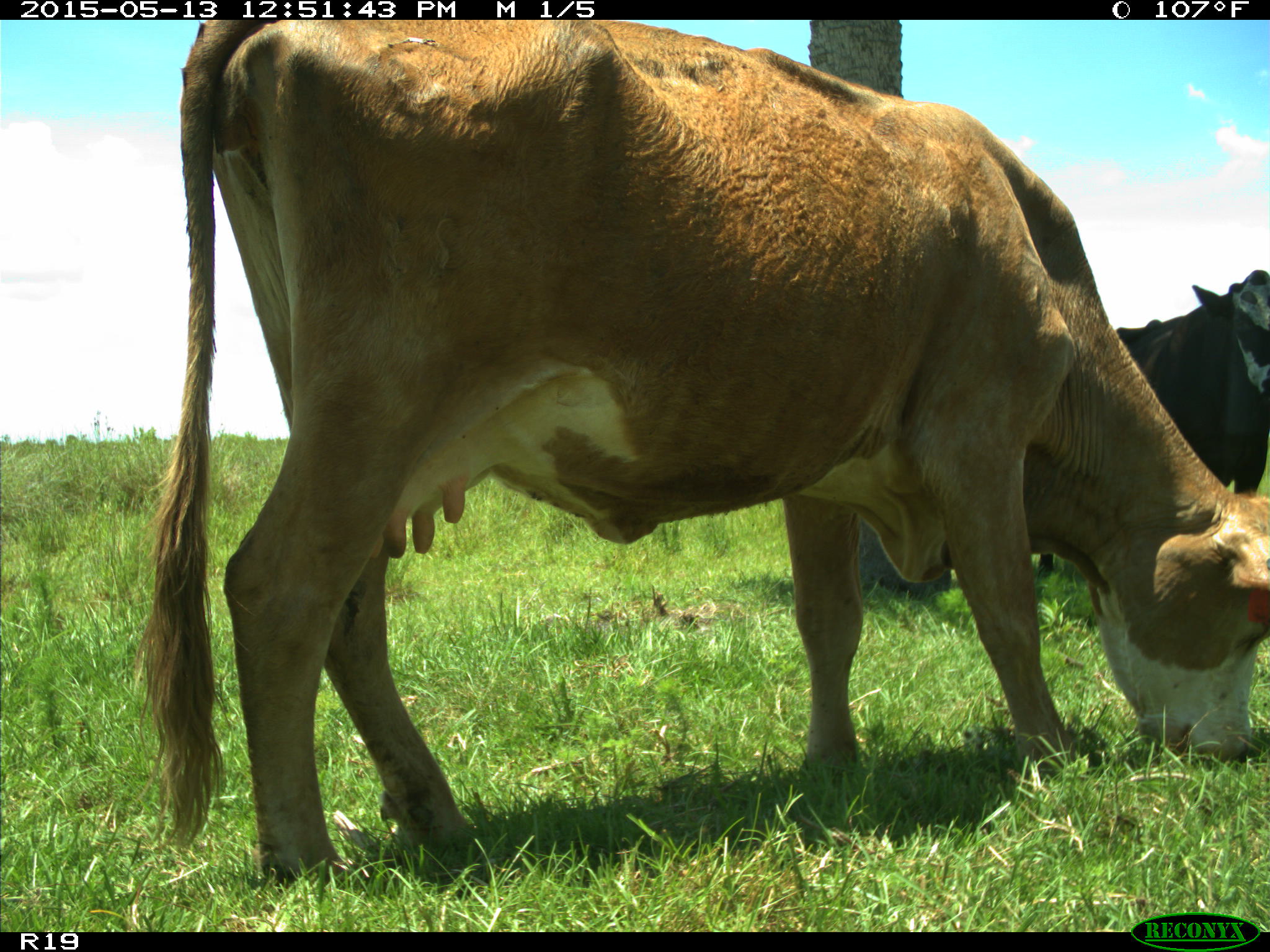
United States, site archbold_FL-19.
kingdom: Animalia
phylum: Chordata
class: Mammalia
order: Artiodactyla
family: Bovidae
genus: Bos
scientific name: Bos taurus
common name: domestic cow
Bos taurus (domestic cow).